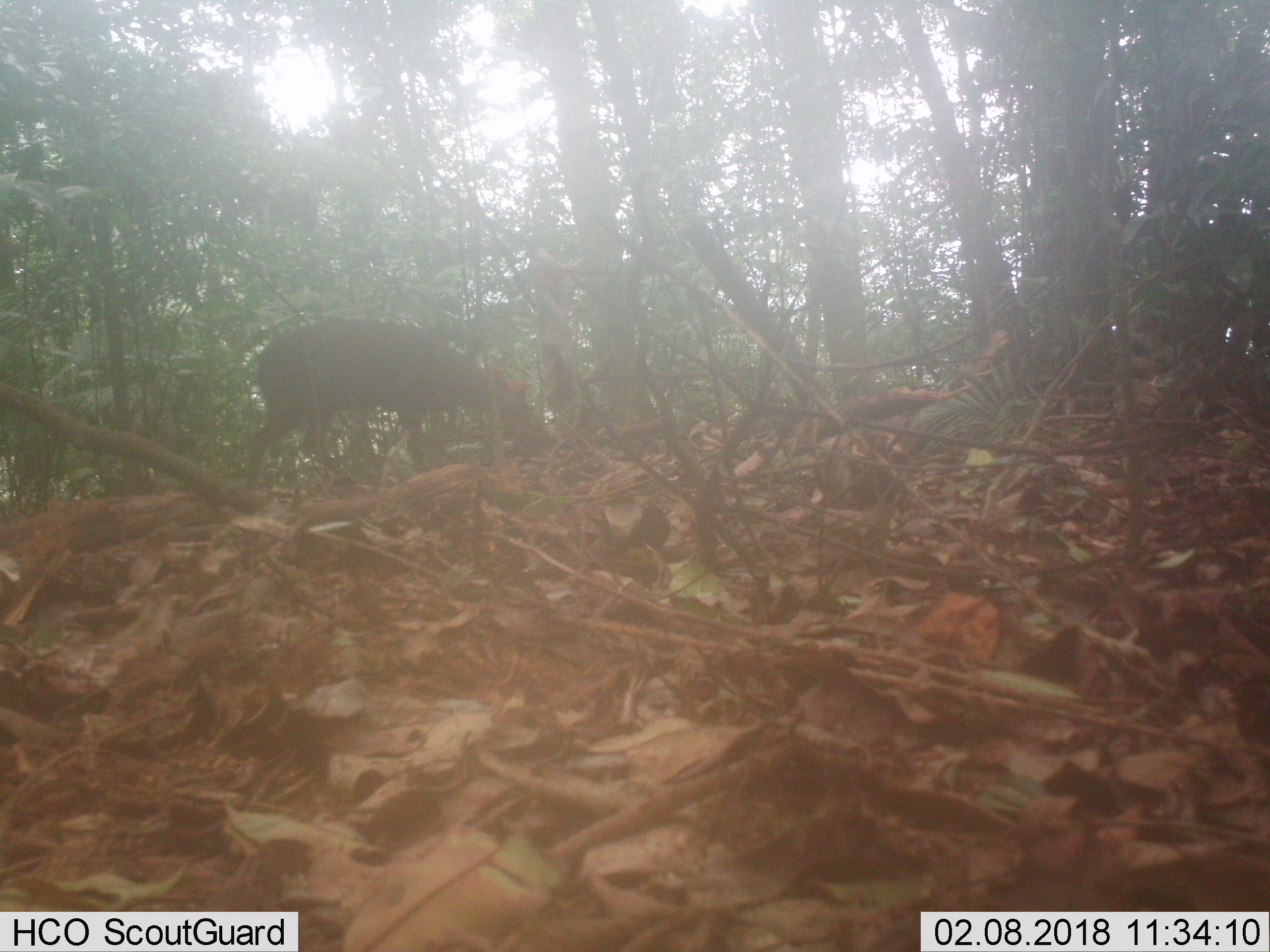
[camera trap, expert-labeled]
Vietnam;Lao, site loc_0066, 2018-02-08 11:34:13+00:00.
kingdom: Animalia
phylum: Chordata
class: Mammalia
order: Artiodactyla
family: Cervidae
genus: Muntiacus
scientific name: Muntiacus rooseveltorum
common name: roosevelt's muntjac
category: roosevelts muntjac group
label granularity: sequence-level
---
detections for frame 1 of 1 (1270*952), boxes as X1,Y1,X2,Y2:
roosevelts muntjac group: 246,314,537,488